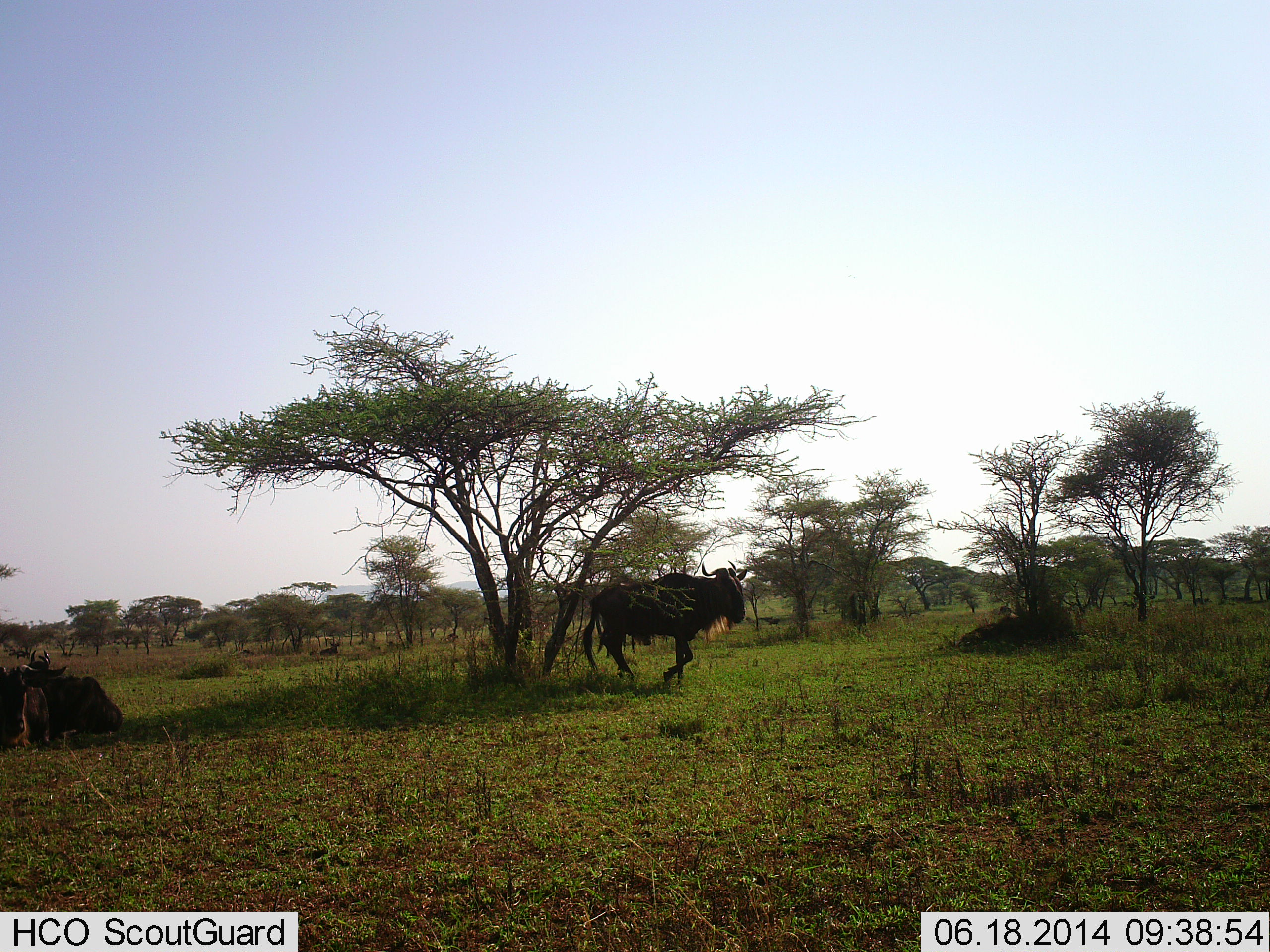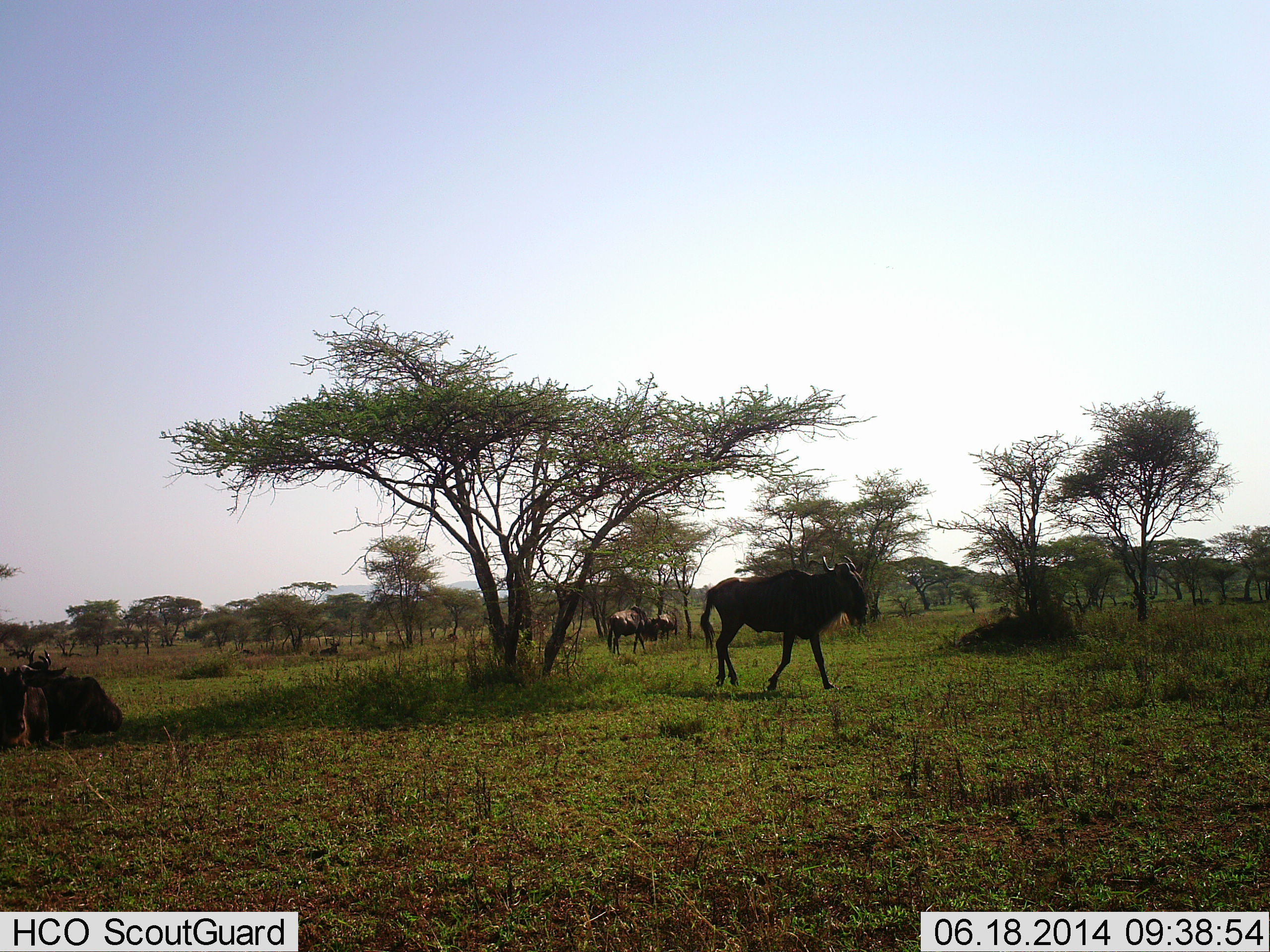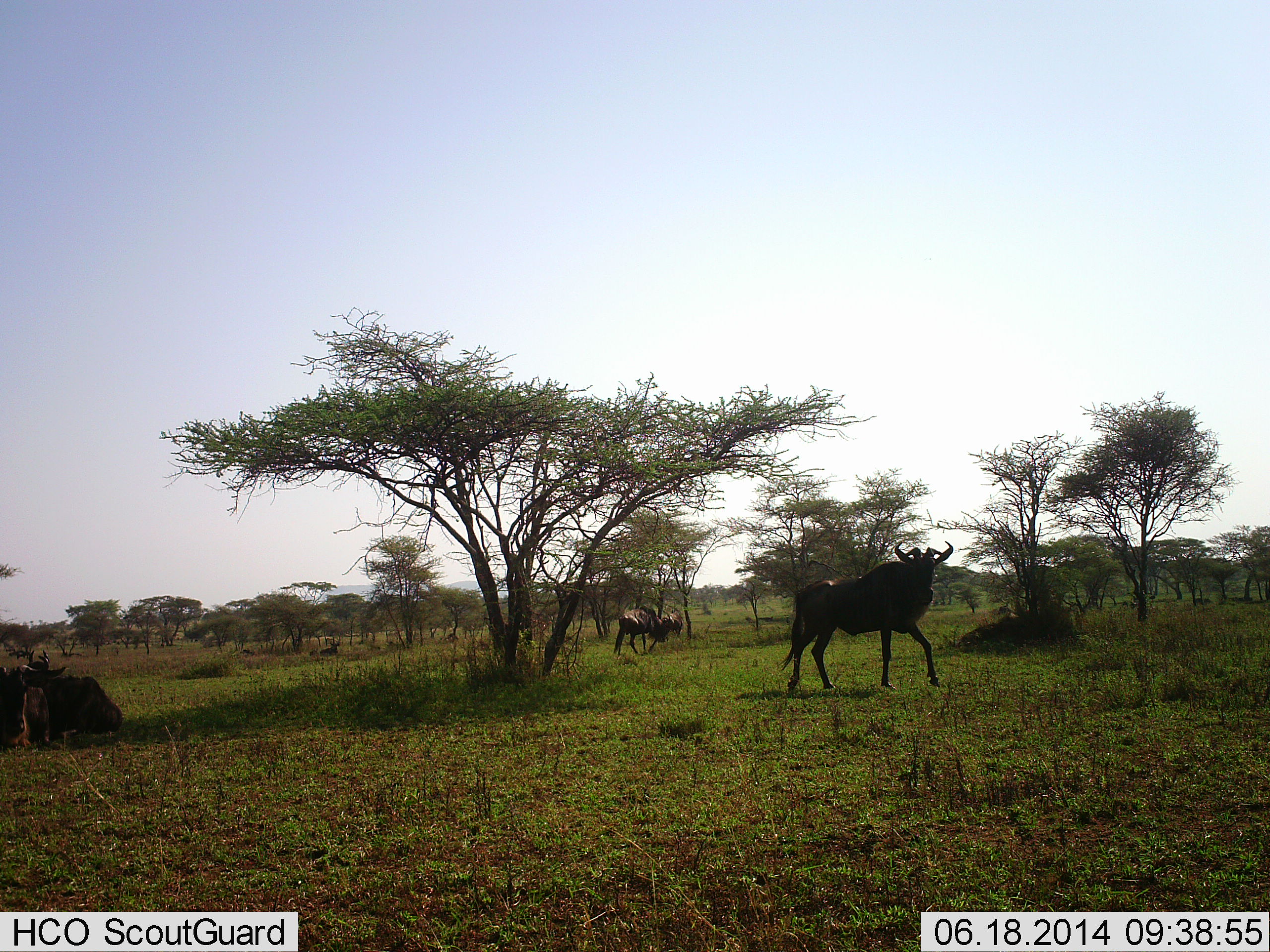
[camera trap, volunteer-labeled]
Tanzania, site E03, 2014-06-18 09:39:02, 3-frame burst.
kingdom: Animalia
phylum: Chordata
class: Mammalia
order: Artiodactyla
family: Bovidae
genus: Connochaetes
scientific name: Connochaetes taurinus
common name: blue wildebeest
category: wildebeest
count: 5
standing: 30%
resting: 60%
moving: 100%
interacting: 0%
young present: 0%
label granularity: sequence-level